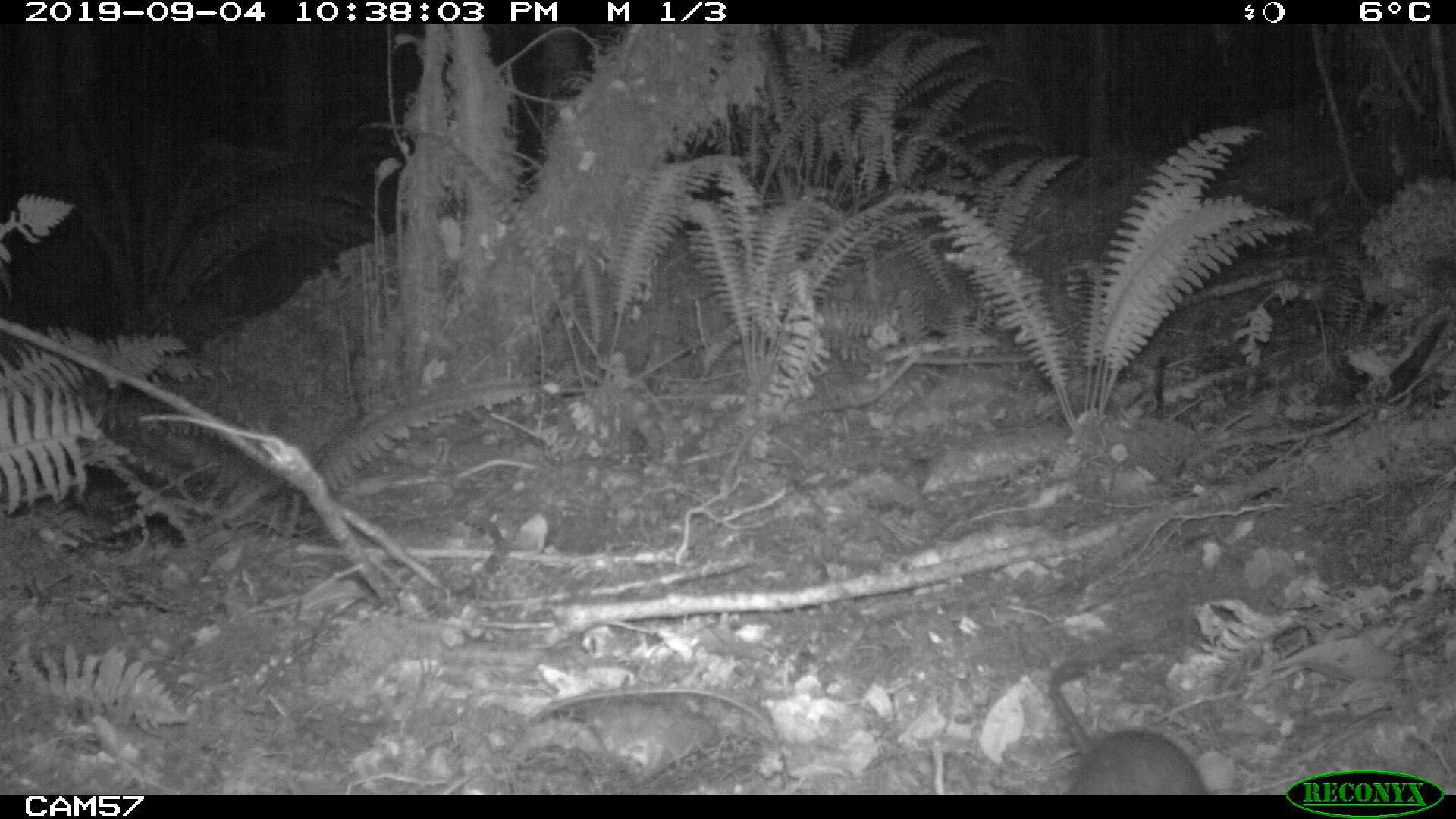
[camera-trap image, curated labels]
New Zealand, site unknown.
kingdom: Animalia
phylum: Chordata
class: Mammalia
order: Rodentia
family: Muridae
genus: Rattus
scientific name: Rattus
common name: rat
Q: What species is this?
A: Rat (Rattus).